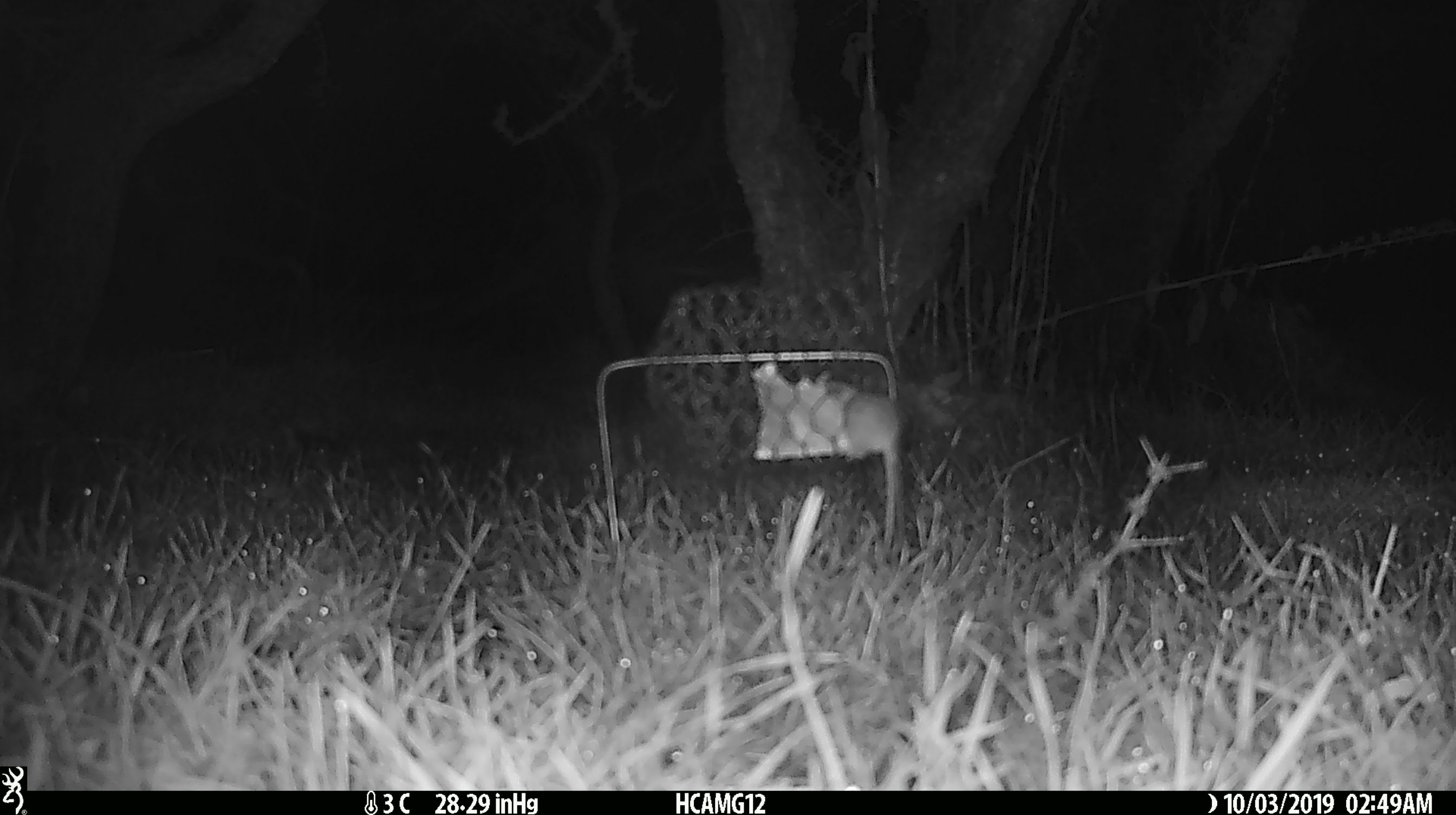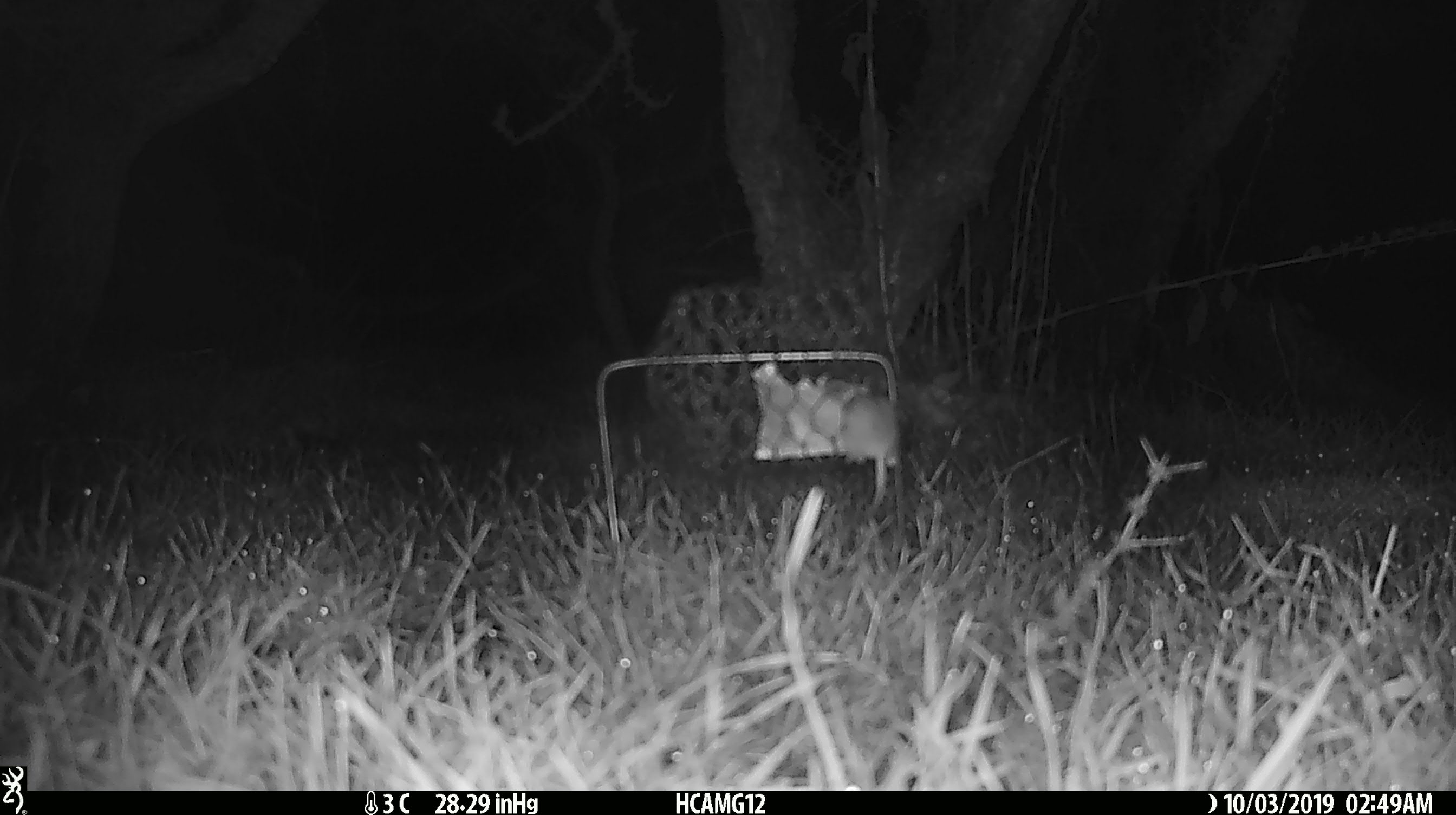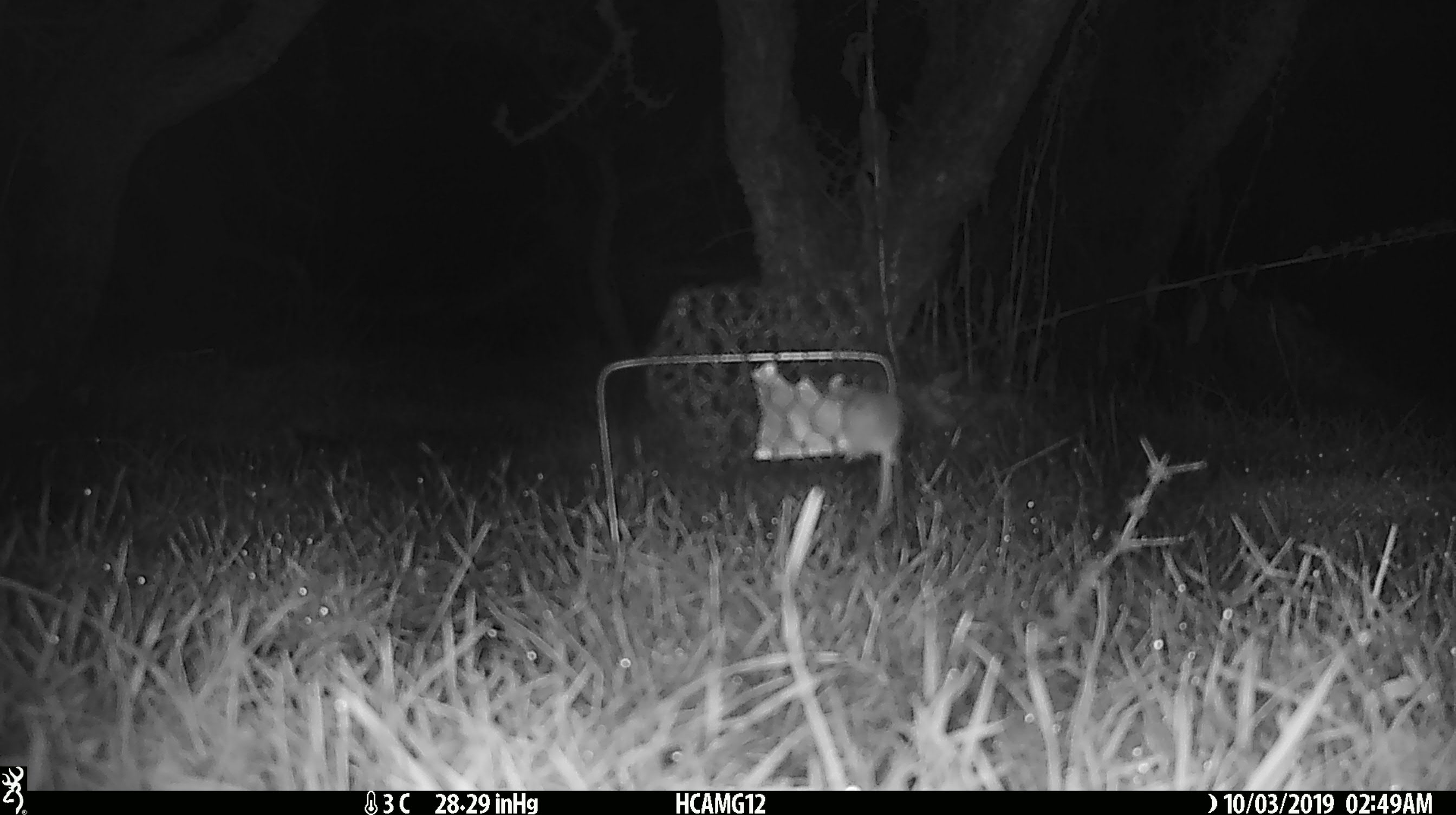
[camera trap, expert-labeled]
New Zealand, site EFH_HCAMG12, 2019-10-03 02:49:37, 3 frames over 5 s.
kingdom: Animalia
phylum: Chordata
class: Mammalia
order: Rodentia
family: Muridae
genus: Mus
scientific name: Mus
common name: mouse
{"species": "mouse (Mus)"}